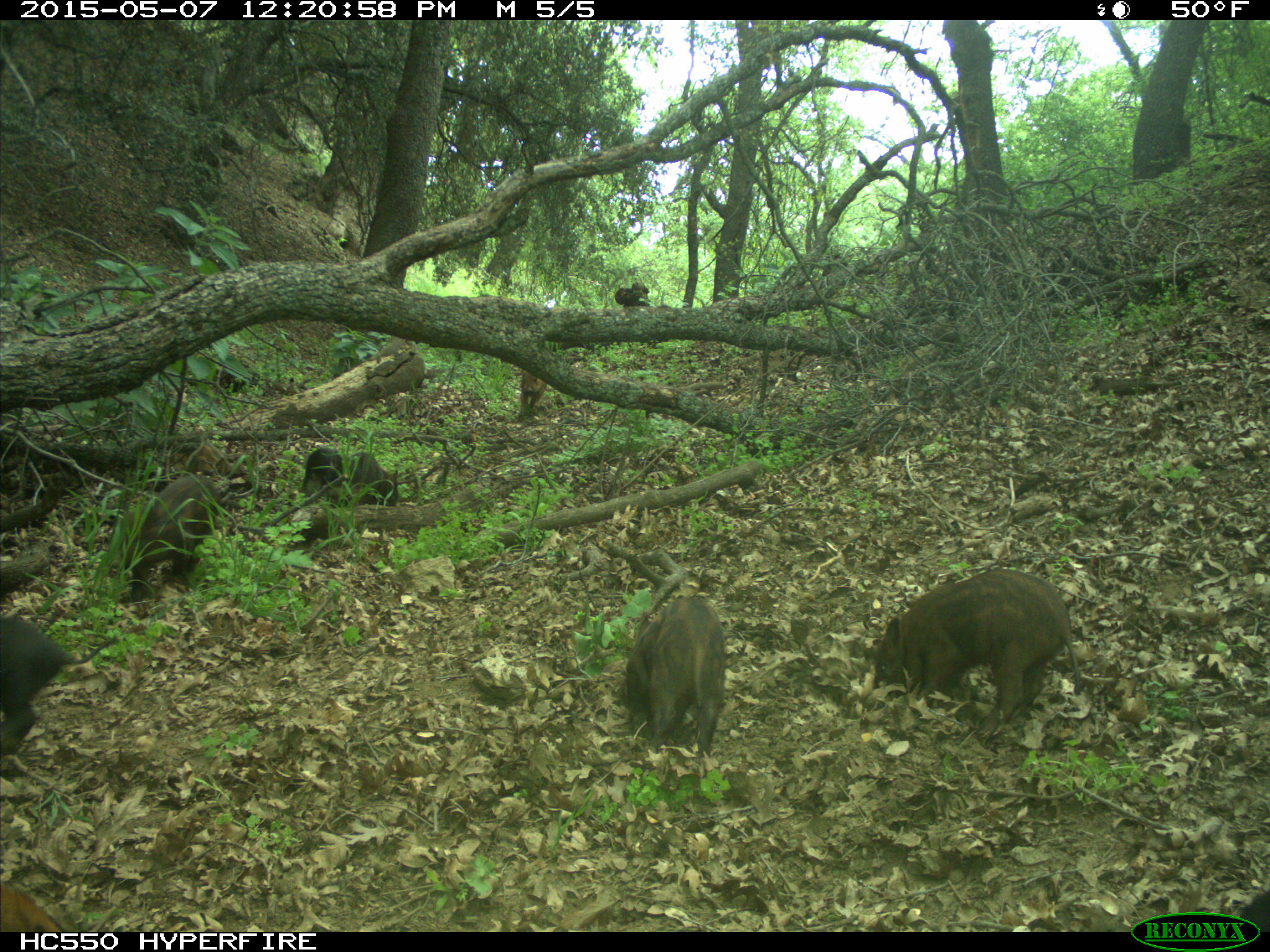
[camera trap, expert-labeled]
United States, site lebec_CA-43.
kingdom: Animalia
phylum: Chordata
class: Mammalia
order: Artiodactyla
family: Suidae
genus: Sus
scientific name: Sus scrofa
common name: wild boar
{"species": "Sus scrofa (wild boar)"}